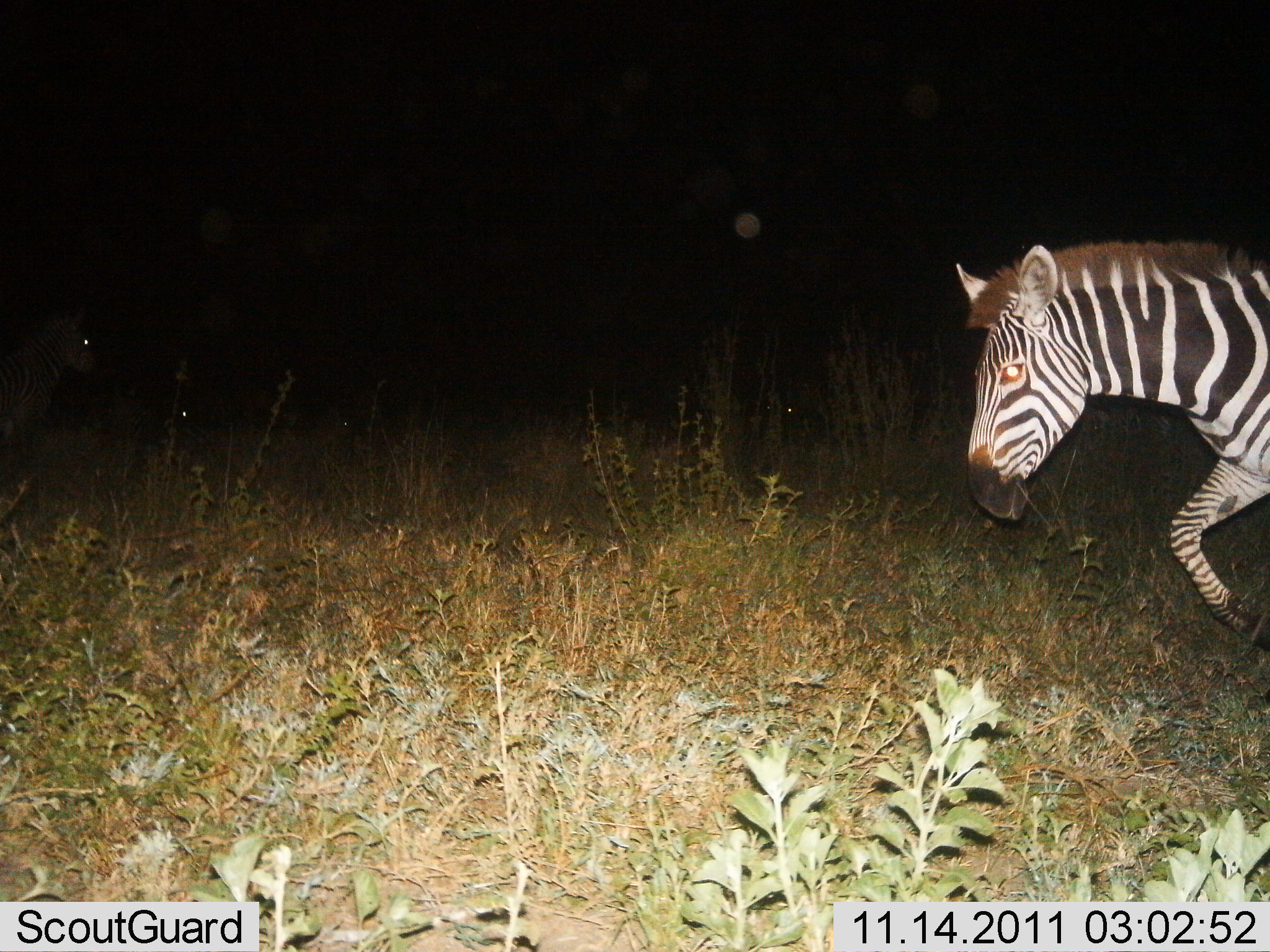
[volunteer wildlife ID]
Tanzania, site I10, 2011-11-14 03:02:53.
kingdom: Animalia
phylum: Chordata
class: Mammalia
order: Perissodactyla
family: Equidae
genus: Equus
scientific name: Equus quagga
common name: plains zebra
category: zebra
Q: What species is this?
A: Zebra (plains zebra) (Equus quagga).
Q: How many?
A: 2.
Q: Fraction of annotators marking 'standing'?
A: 17%.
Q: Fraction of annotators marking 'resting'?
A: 8%.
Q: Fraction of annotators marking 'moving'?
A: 92%.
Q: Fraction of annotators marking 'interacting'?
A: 0%.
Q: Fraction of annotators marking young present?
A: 0%.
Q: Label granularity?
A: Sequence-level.